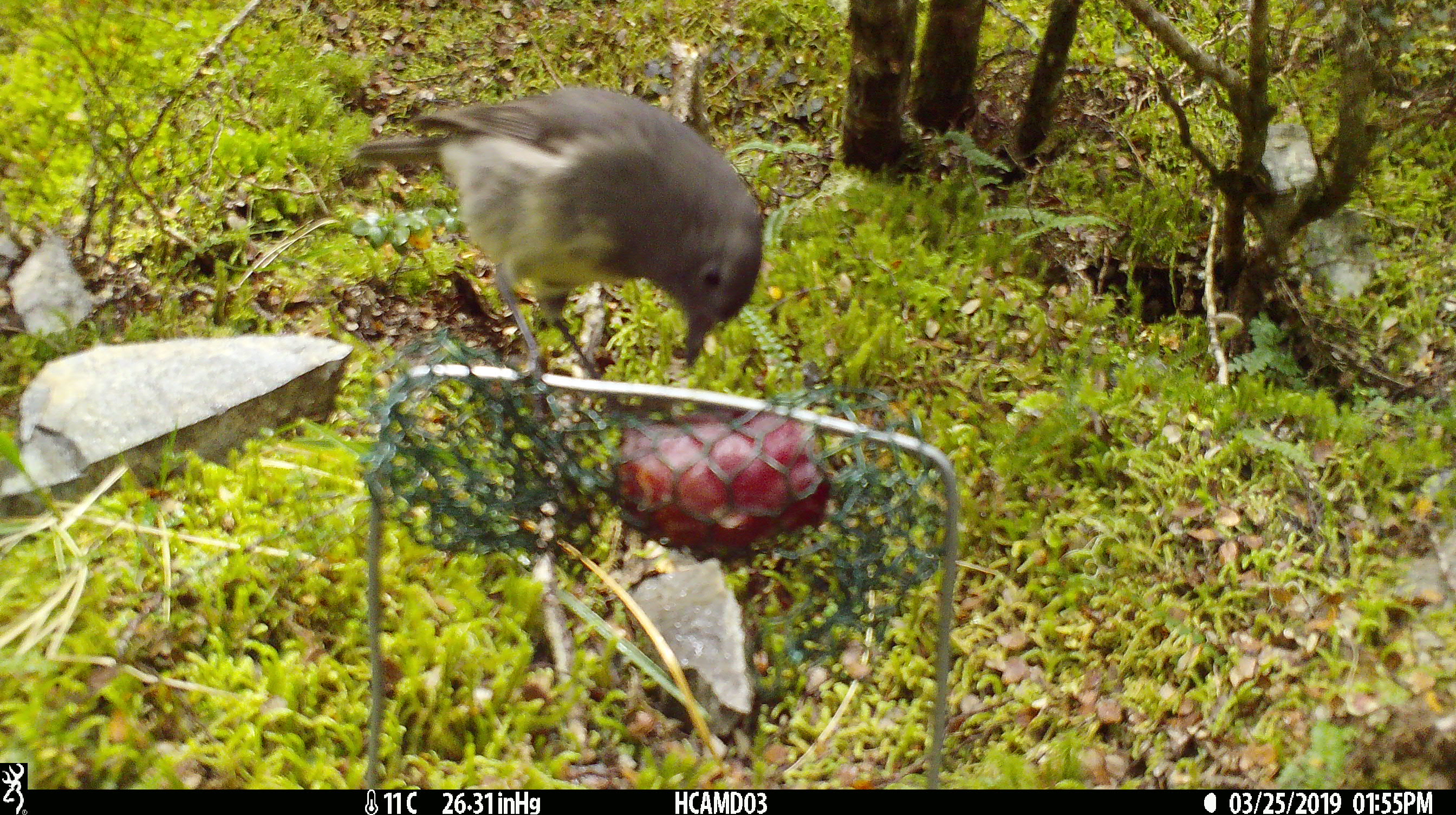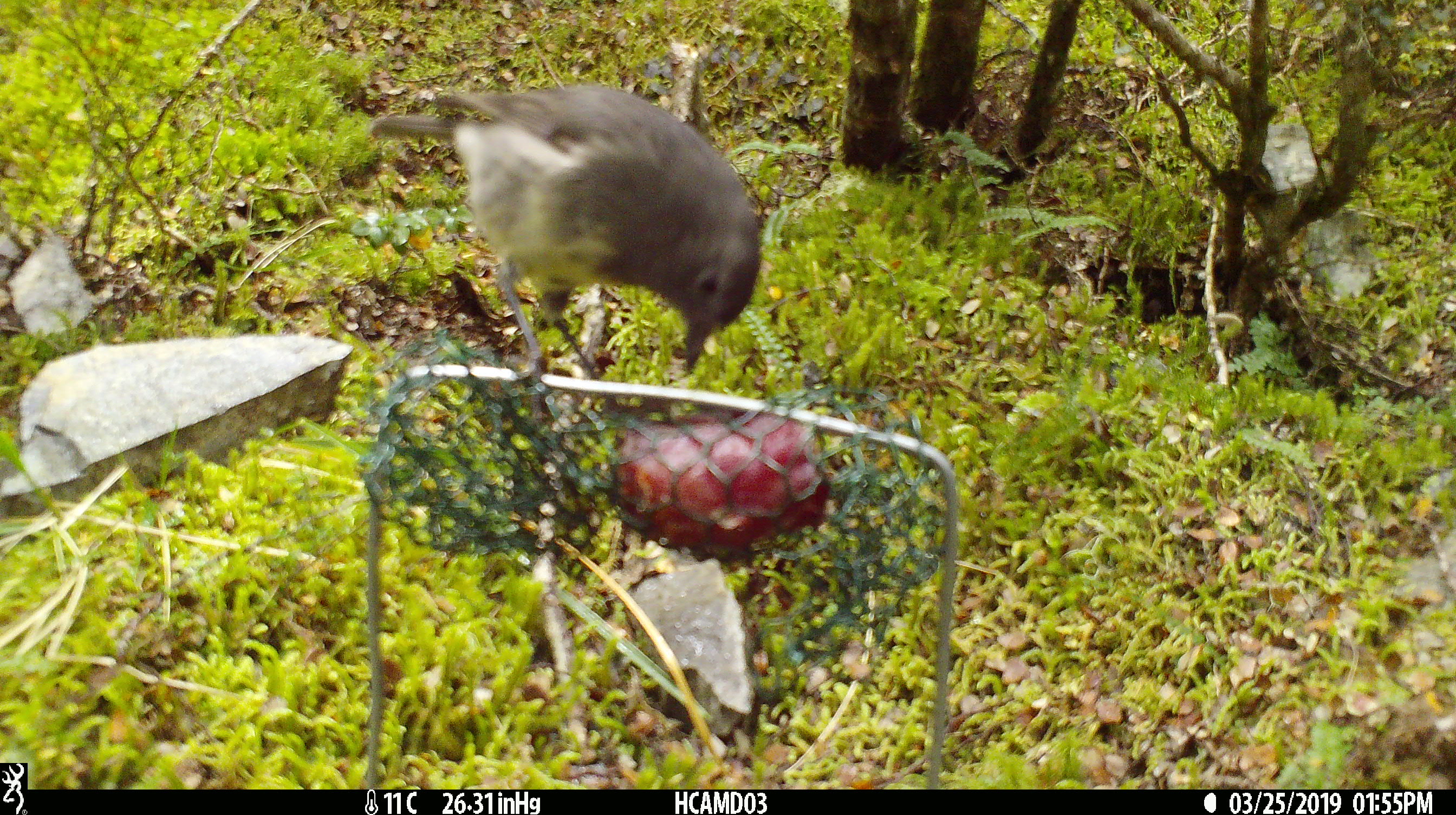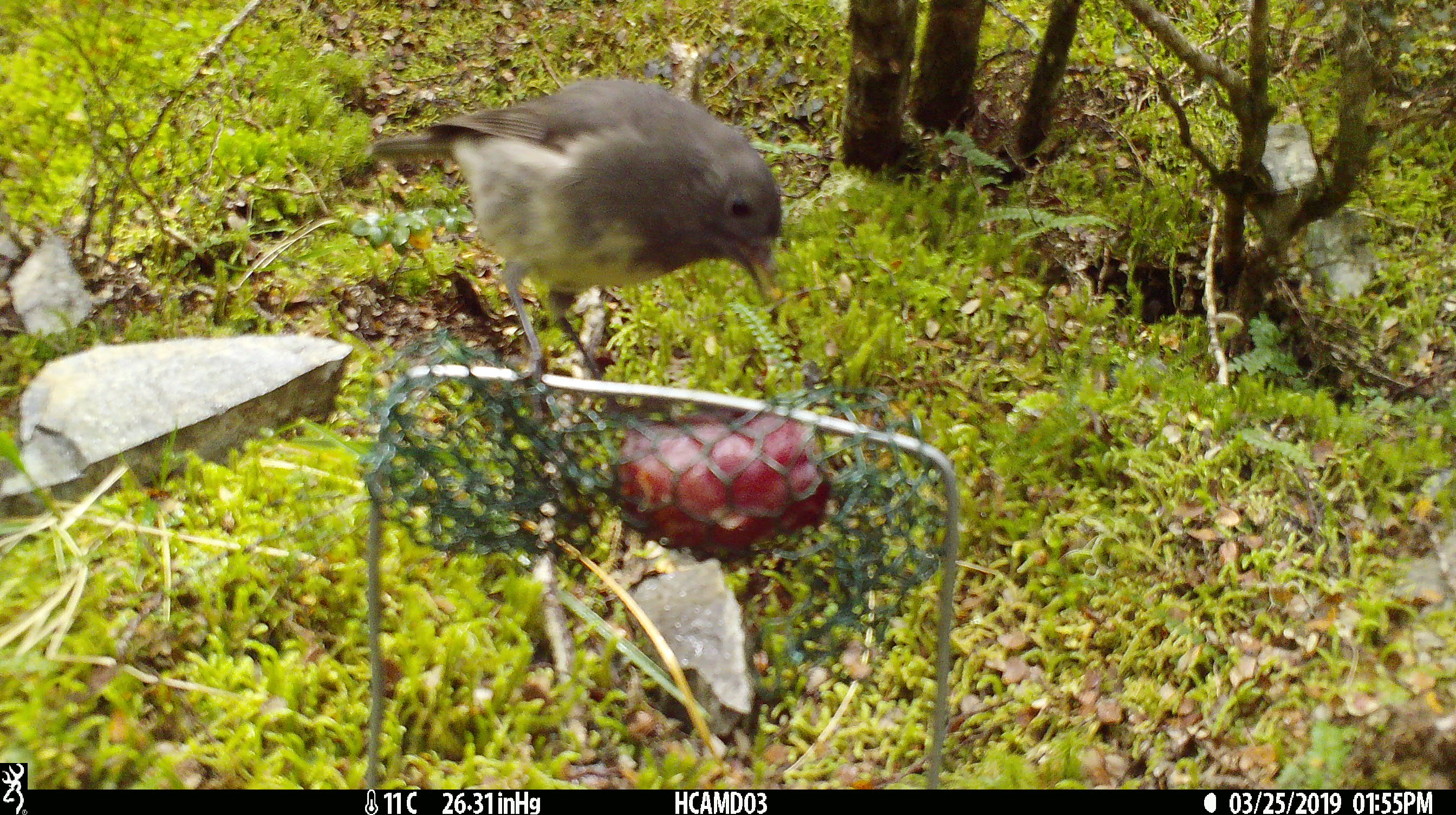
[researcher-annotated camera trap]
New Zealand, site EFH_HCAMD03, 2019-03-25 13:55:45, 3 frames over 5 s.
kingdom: Animalia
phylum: Chordata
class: Aves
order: Passeriformes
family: Petroicidae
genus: Petroica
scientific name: Petroica australis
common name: new zealand robin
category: robin